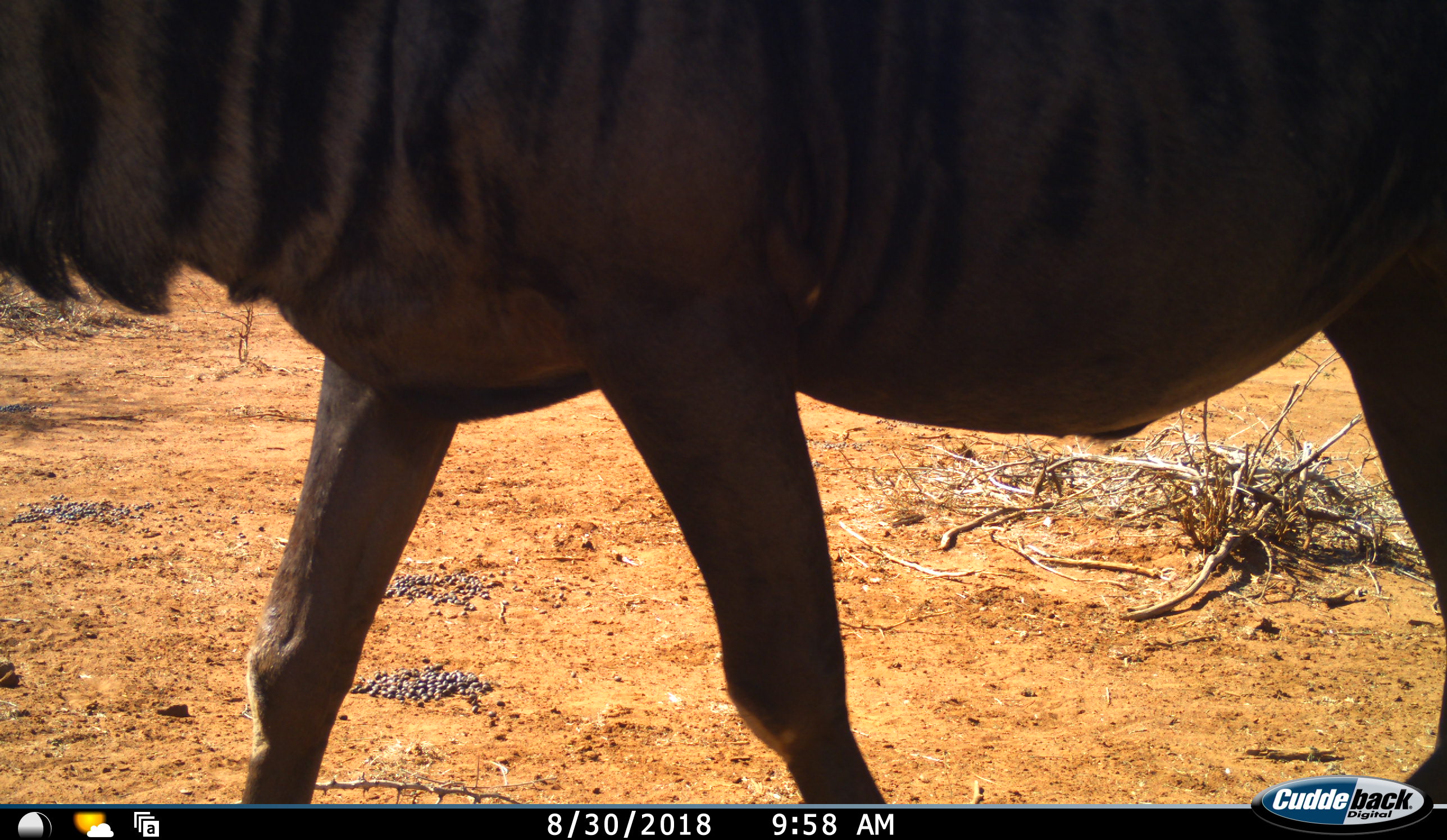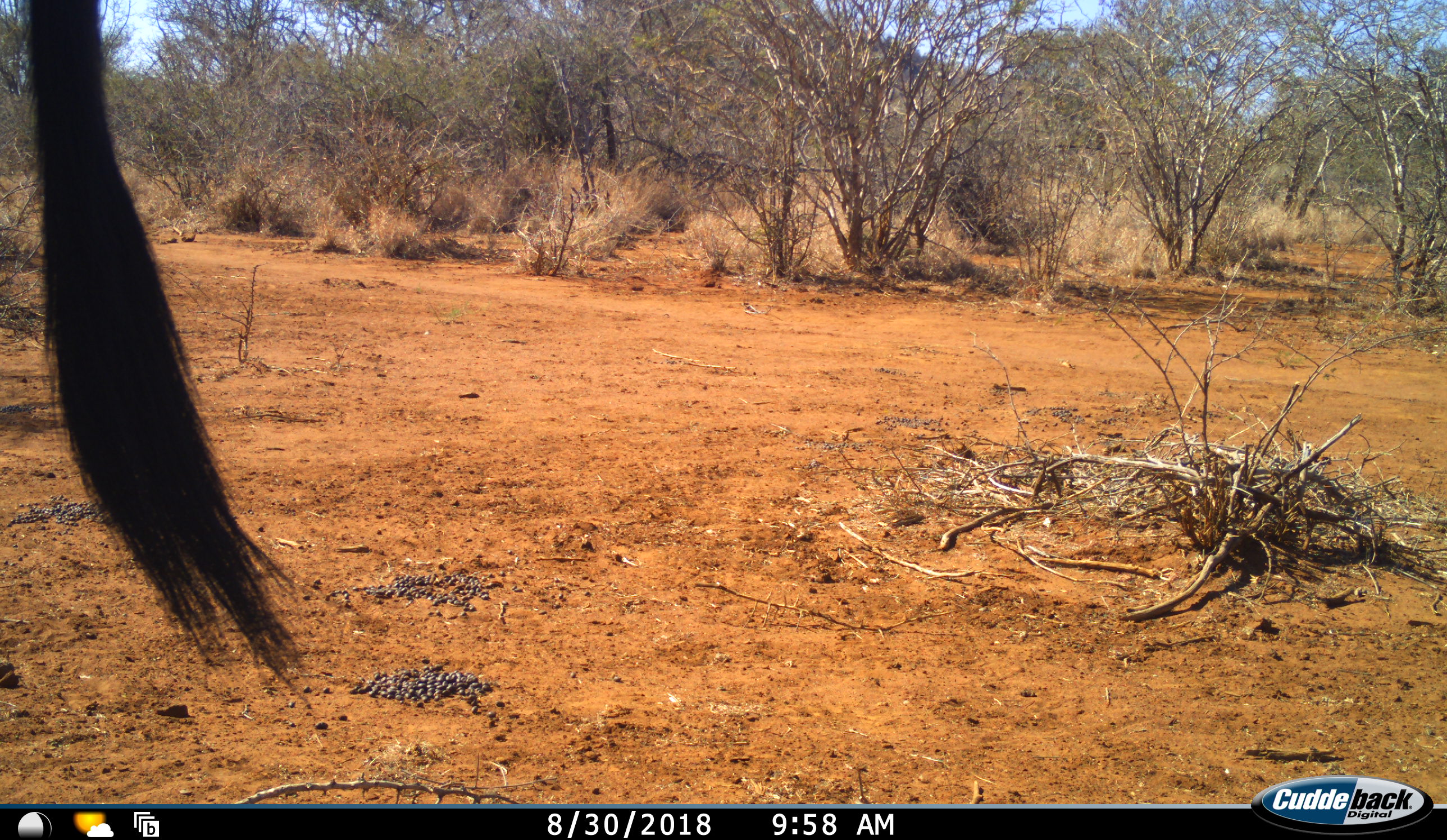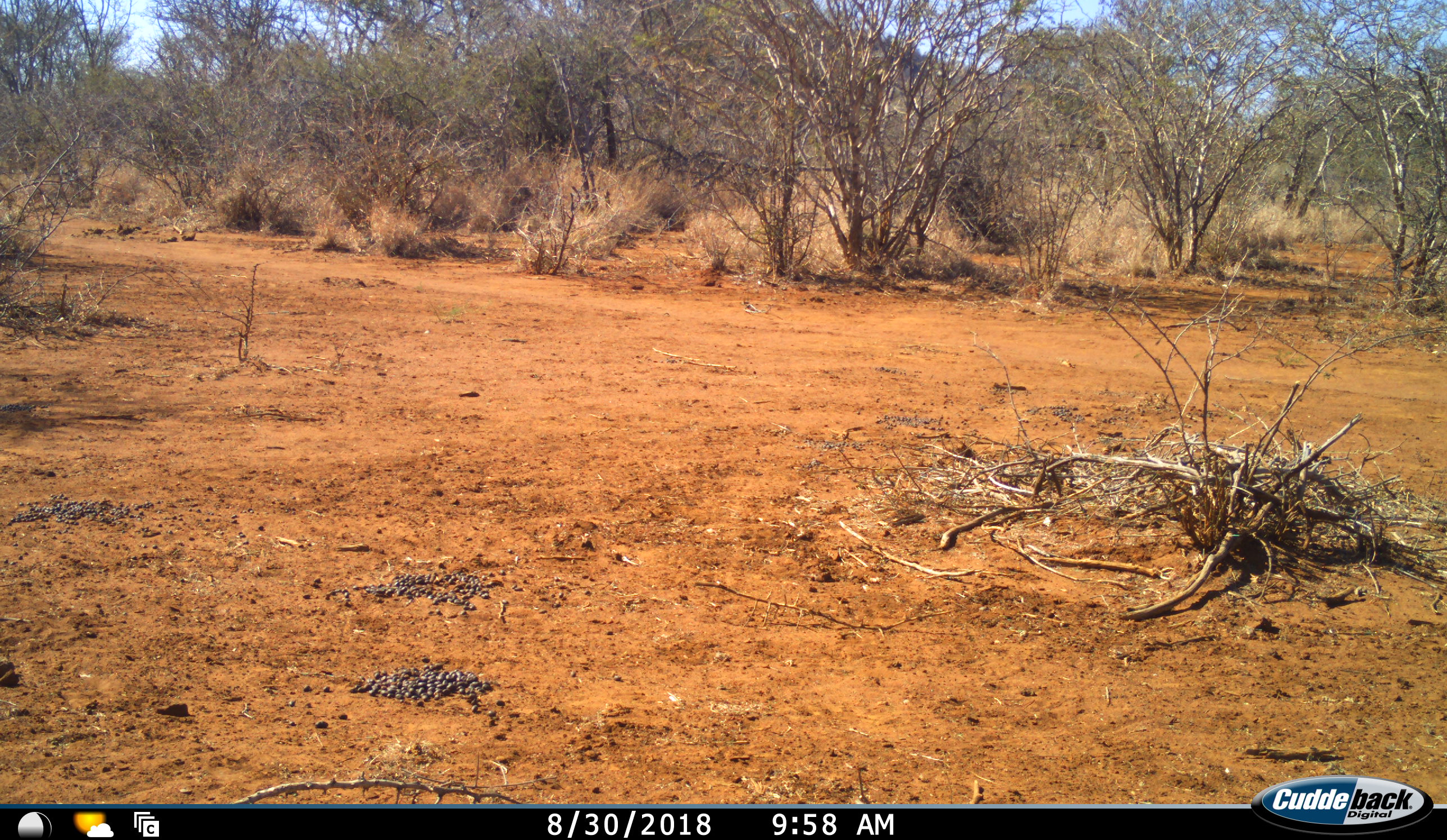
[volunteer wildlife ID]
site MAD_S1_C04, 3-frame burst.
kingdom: Animalia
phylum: Chordata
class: Mammalia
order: Artiodactyla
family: Bovidae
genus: Connochaetes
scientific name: Connochaetes taurinus taurinus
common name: blue wildebeest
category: wildebeestblue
Wildebeestblue (blue wildebeest) (Connochaetes taurinus taurinus), count 1. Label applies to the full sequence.